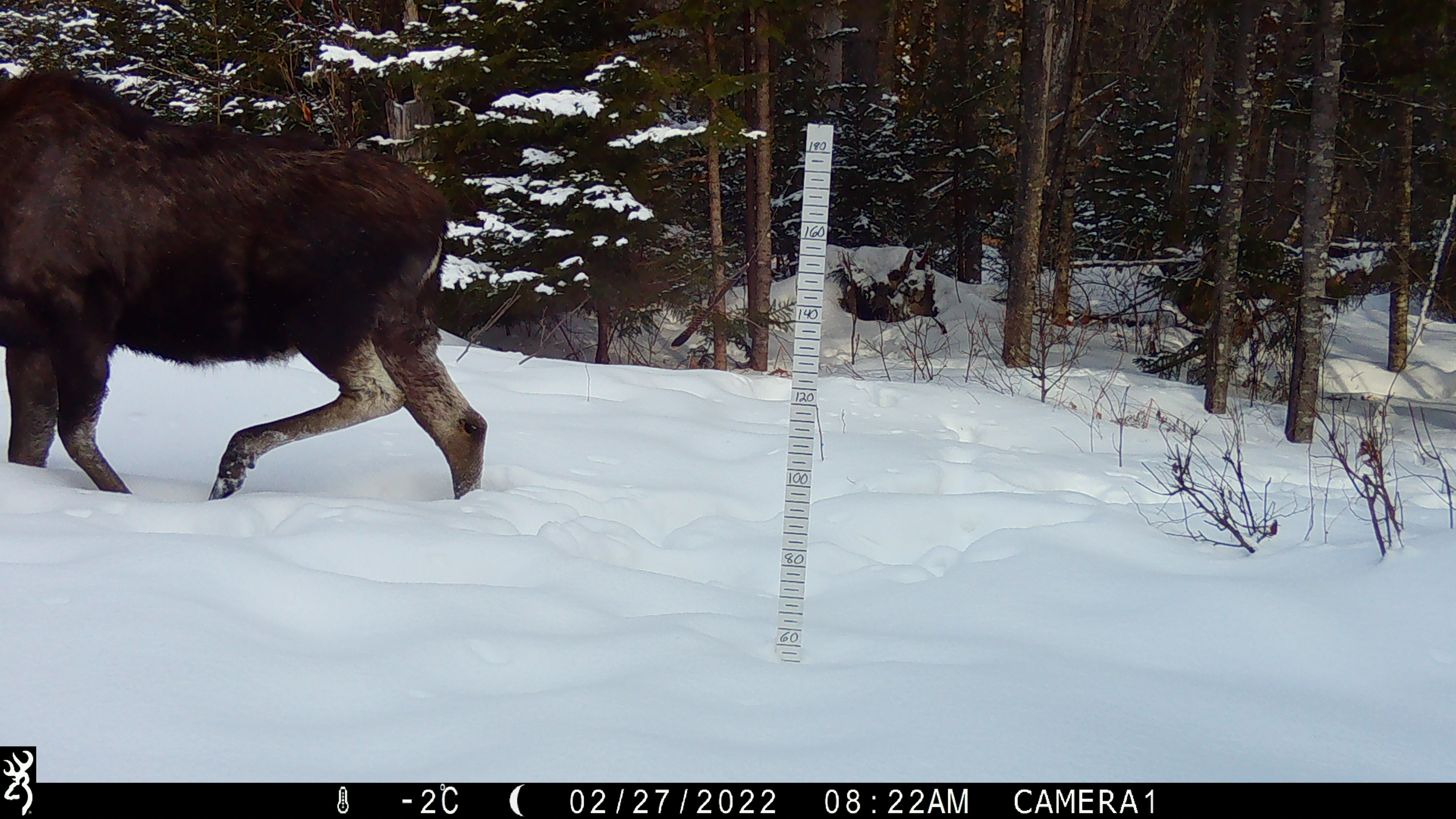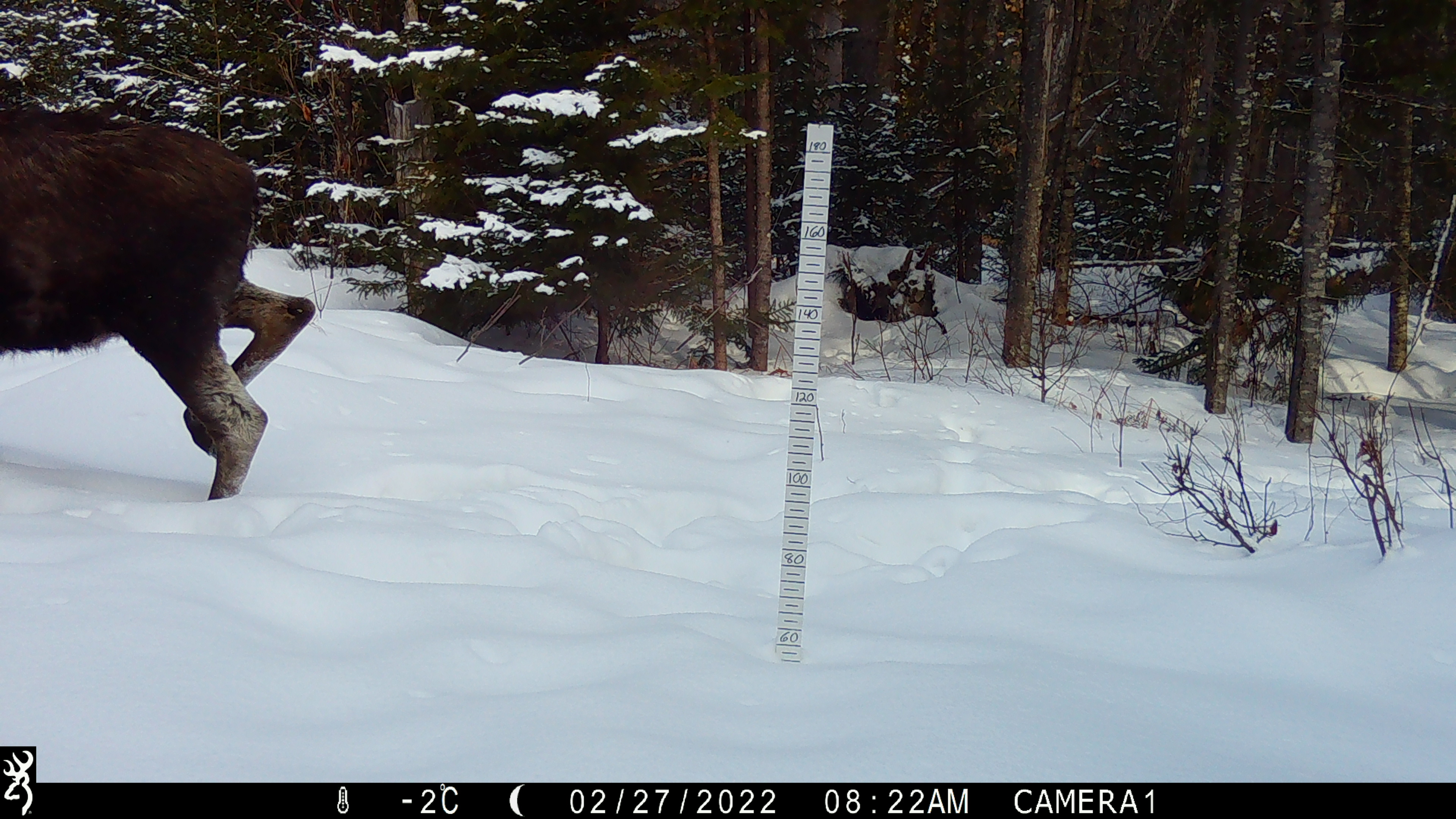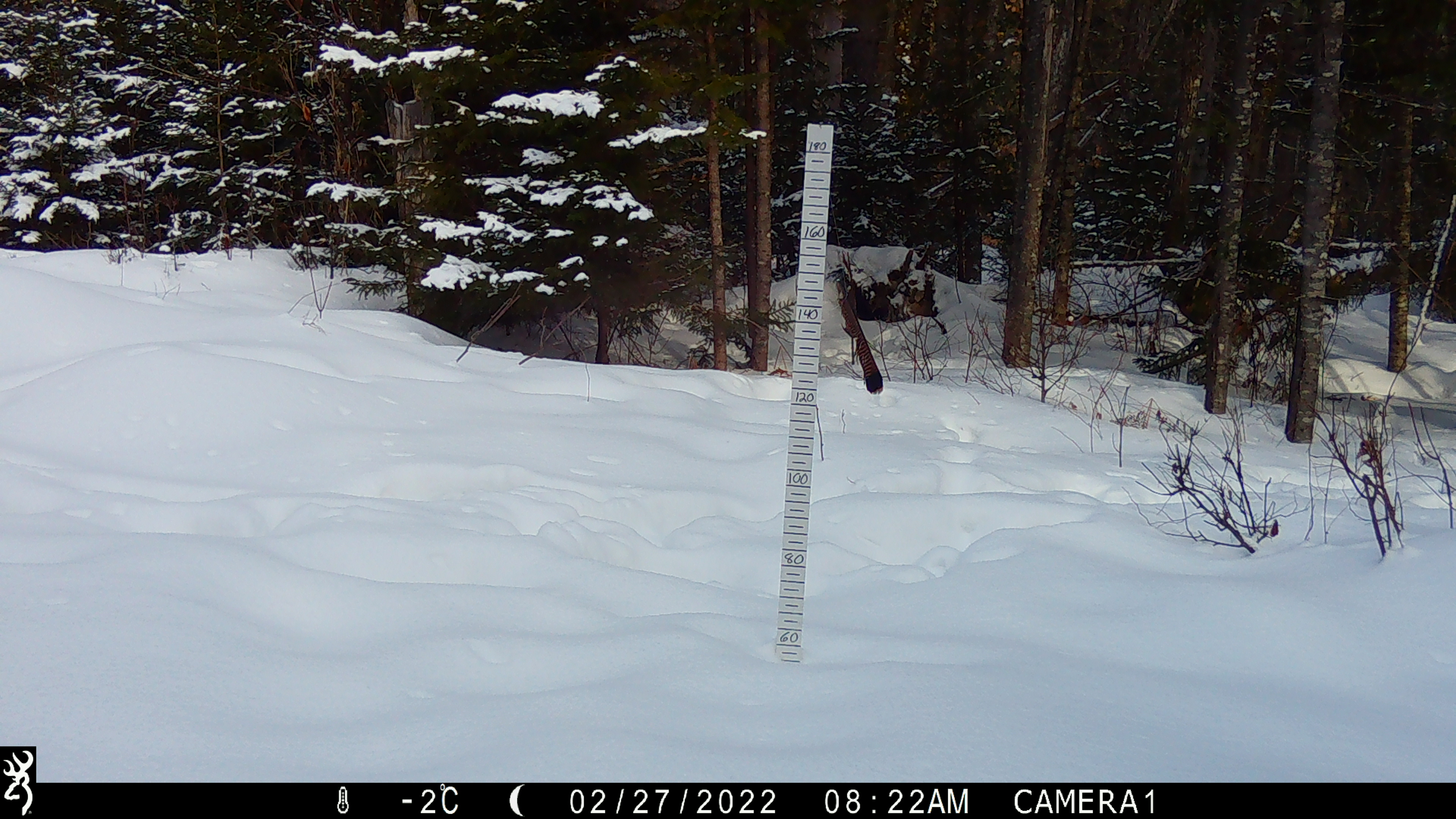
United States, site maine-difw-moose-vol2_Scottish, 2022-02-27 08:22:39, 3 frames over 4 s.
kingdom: Animalia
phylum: Chordata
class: Mammalia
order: Artiodactyla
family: Cervidae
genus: Alces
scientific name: Alces alces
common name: moose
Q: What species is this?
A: Moose (Alces alces).